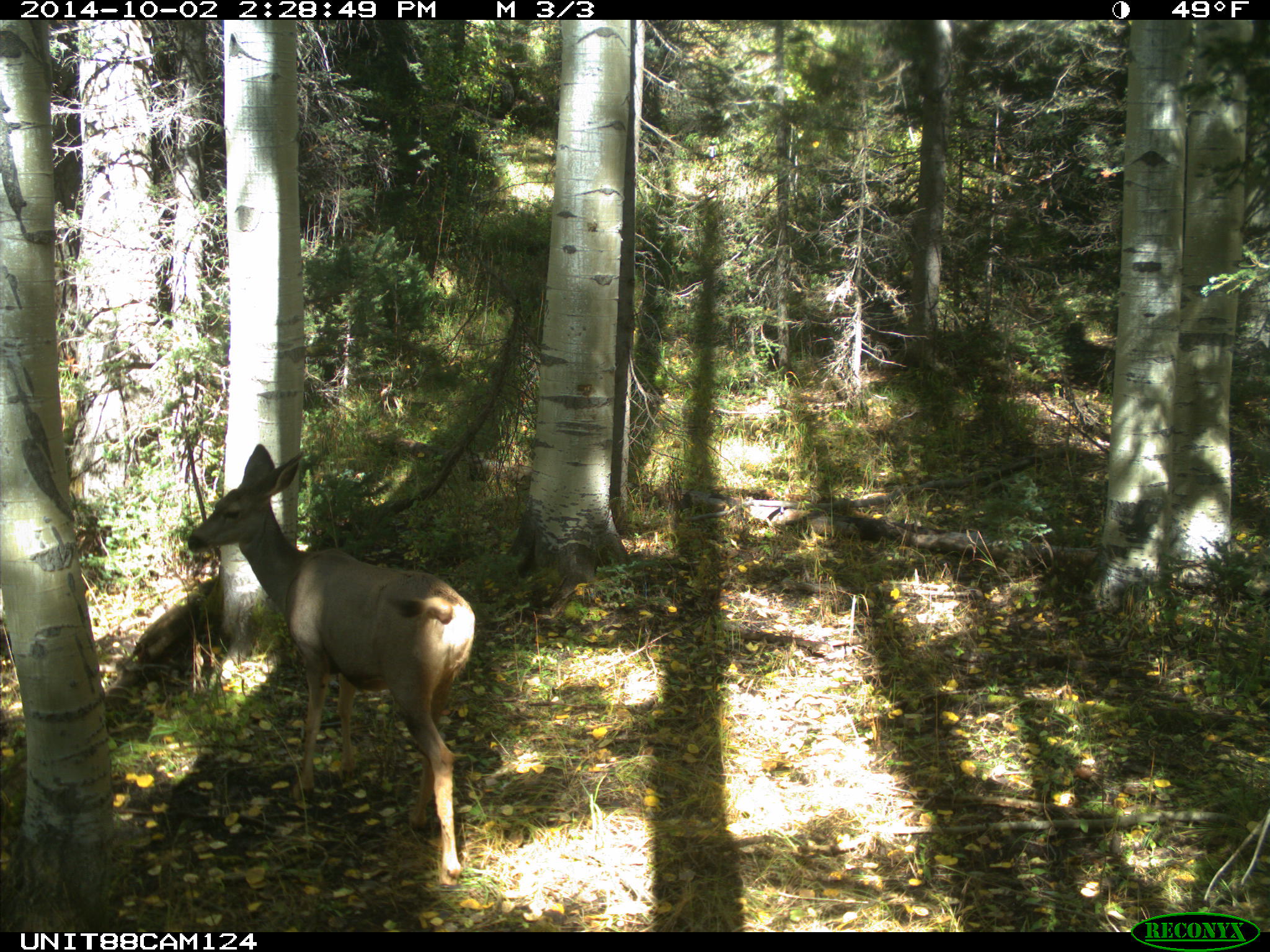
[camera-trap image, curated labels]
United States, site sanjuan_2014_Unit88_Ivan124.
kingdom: Animalia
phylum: Chordata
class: Mammalia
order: Artiodactyla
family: Cervidae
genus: Odocoileus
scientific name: Odocoileus hemionus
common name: mule deer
Odocoileus hemionus (mule deer).